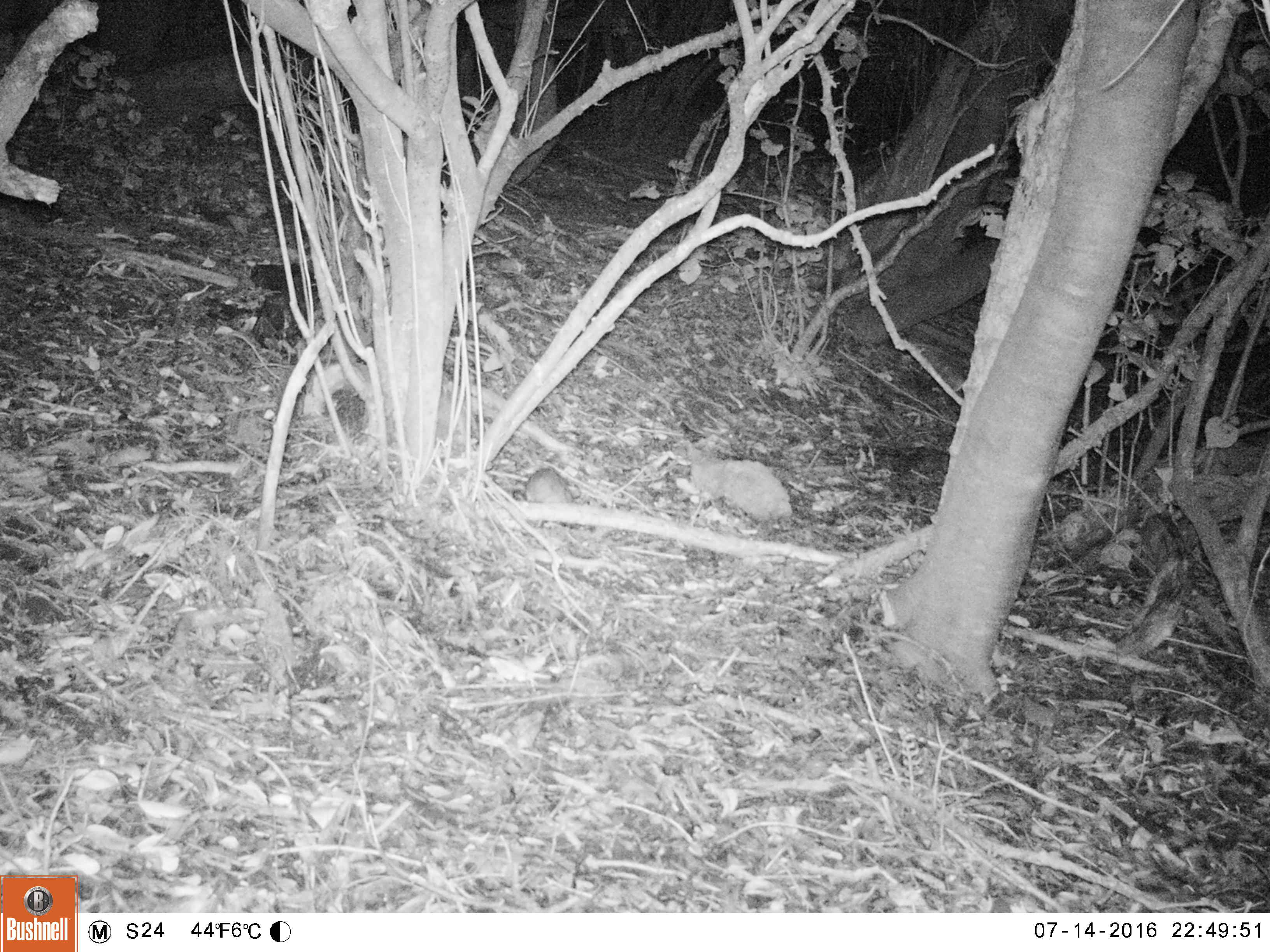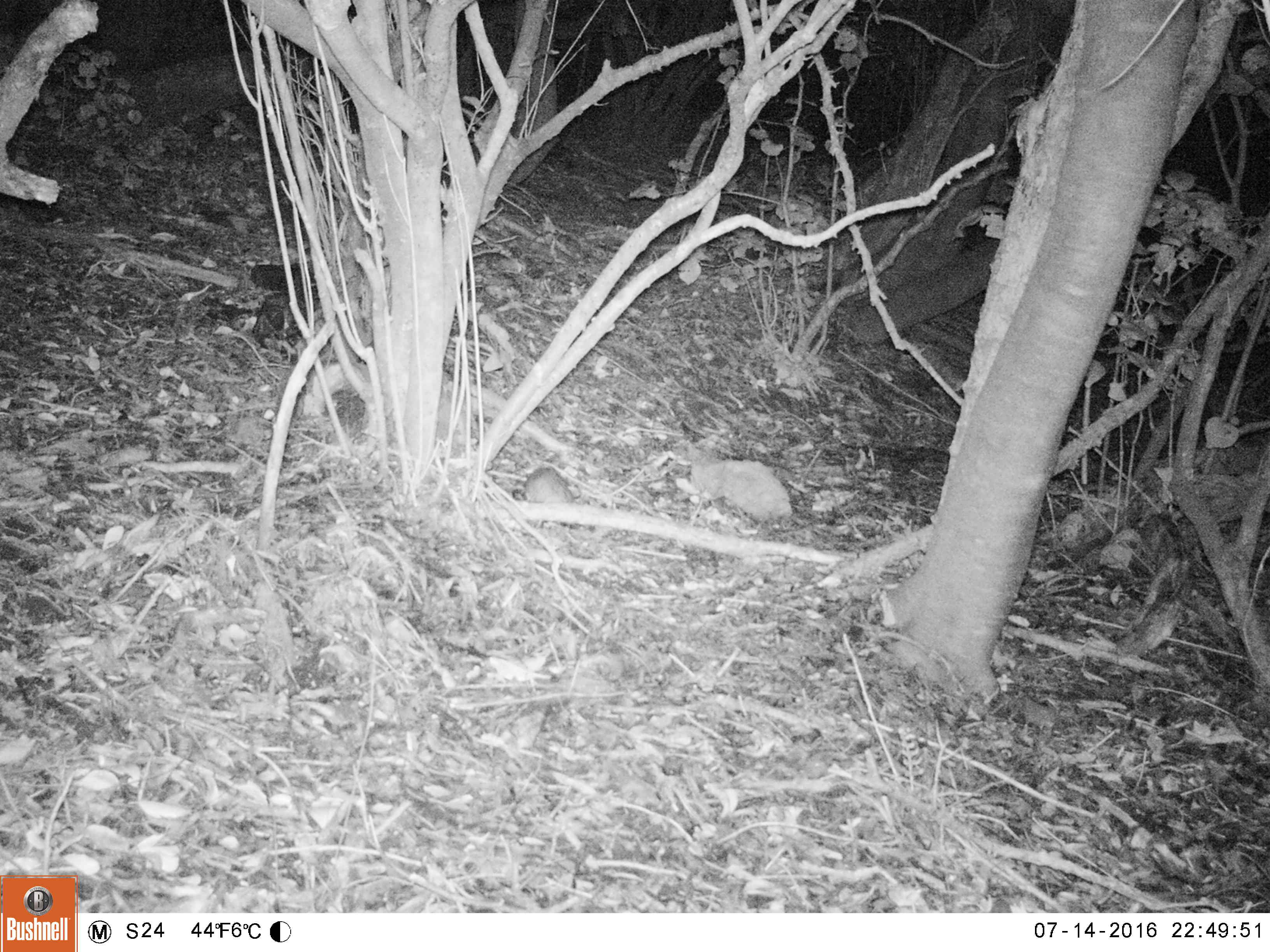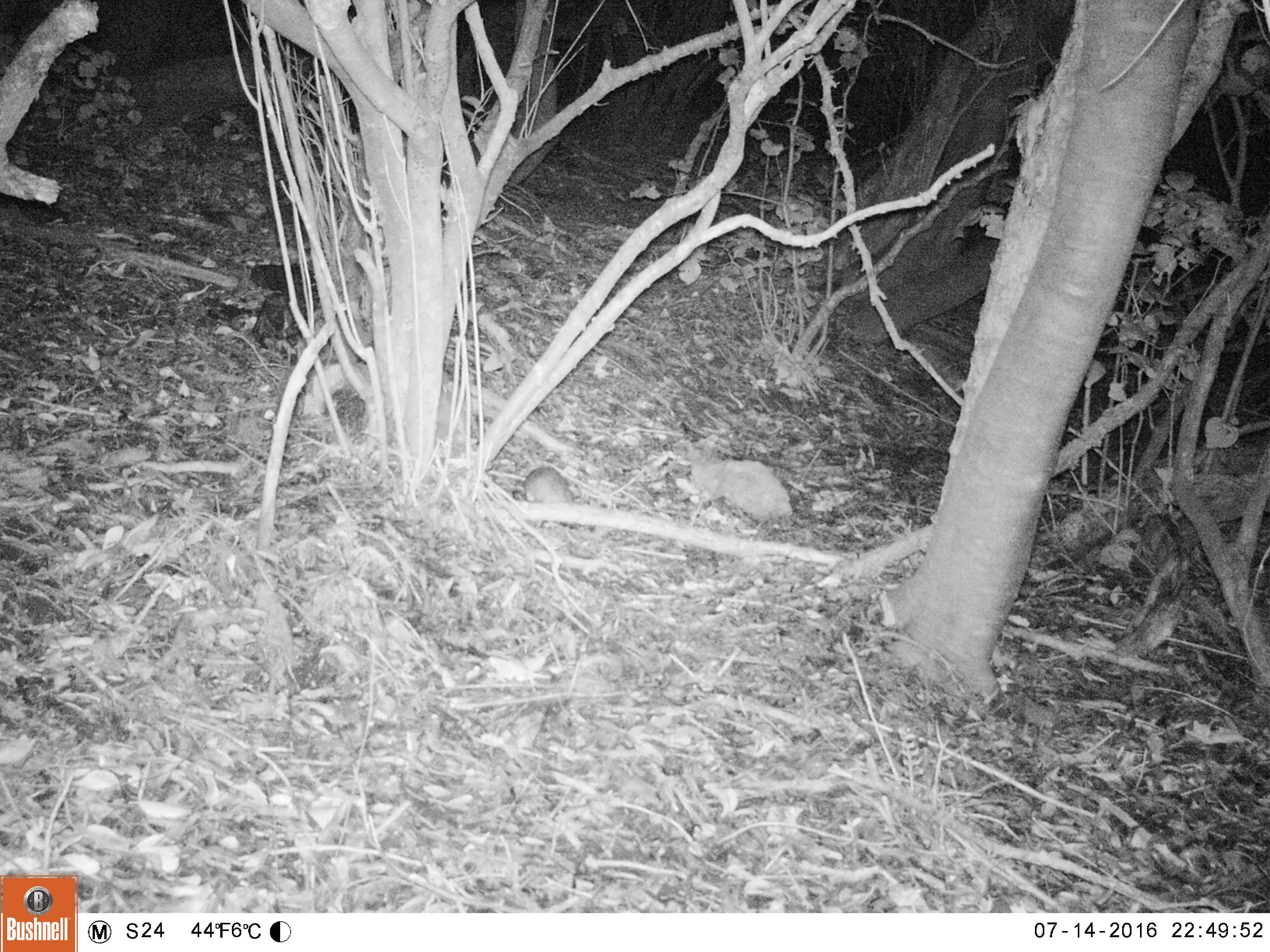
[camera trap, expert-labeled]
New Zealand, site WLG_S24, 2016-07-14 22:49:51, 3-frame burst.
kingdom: Animalia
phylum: Chordata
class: Mammalia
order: Rodentia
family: Muridae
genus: Rattus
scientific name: Rattus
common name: rat